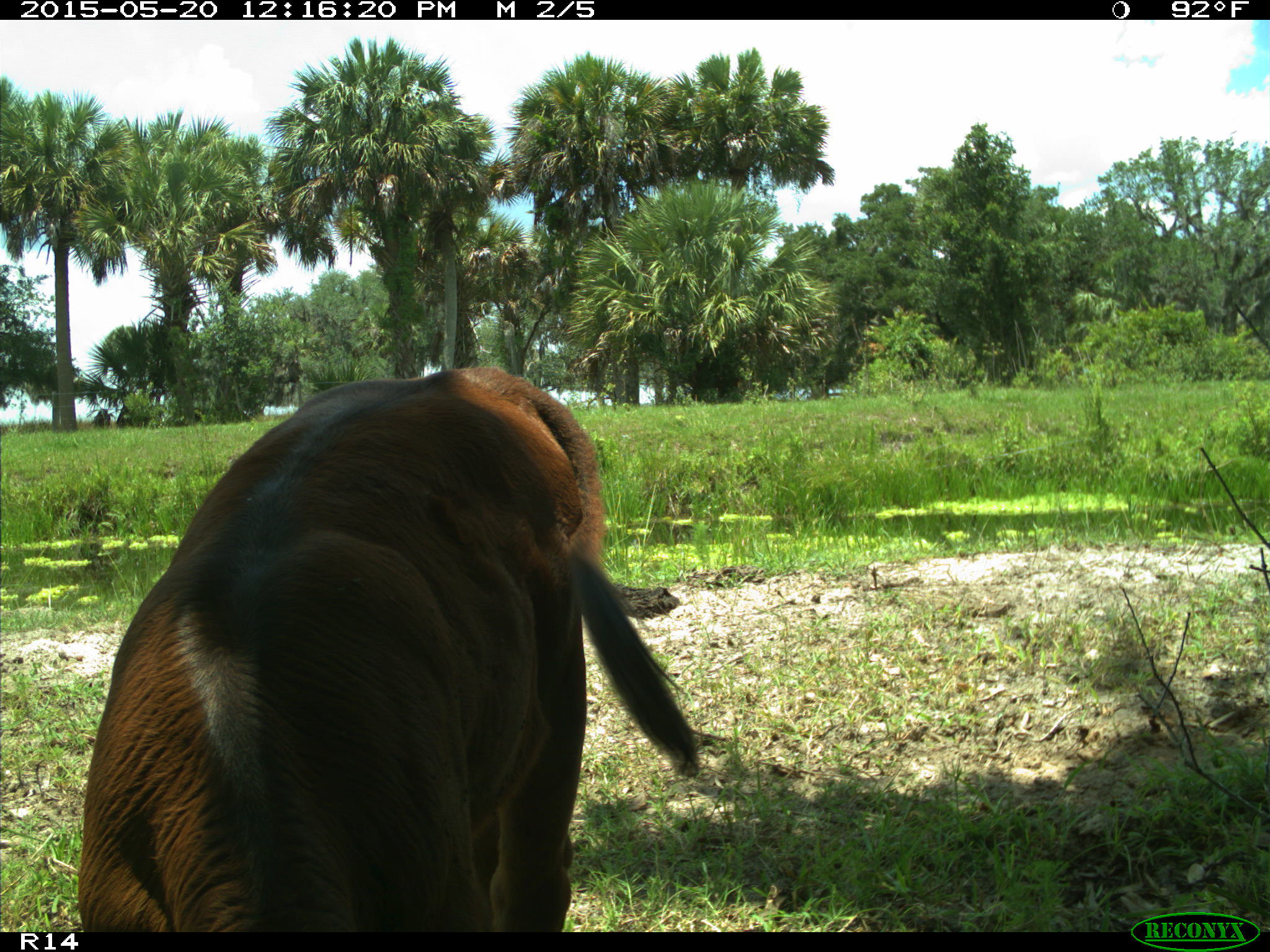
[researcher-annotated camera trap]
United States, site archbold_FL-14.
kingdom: Animalia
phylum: Chordata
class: Mammalia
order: Artiodactyla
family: Bovidae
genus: Bos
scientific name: Bos taurus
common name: domestic cow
Bos taurus (domestic cow).